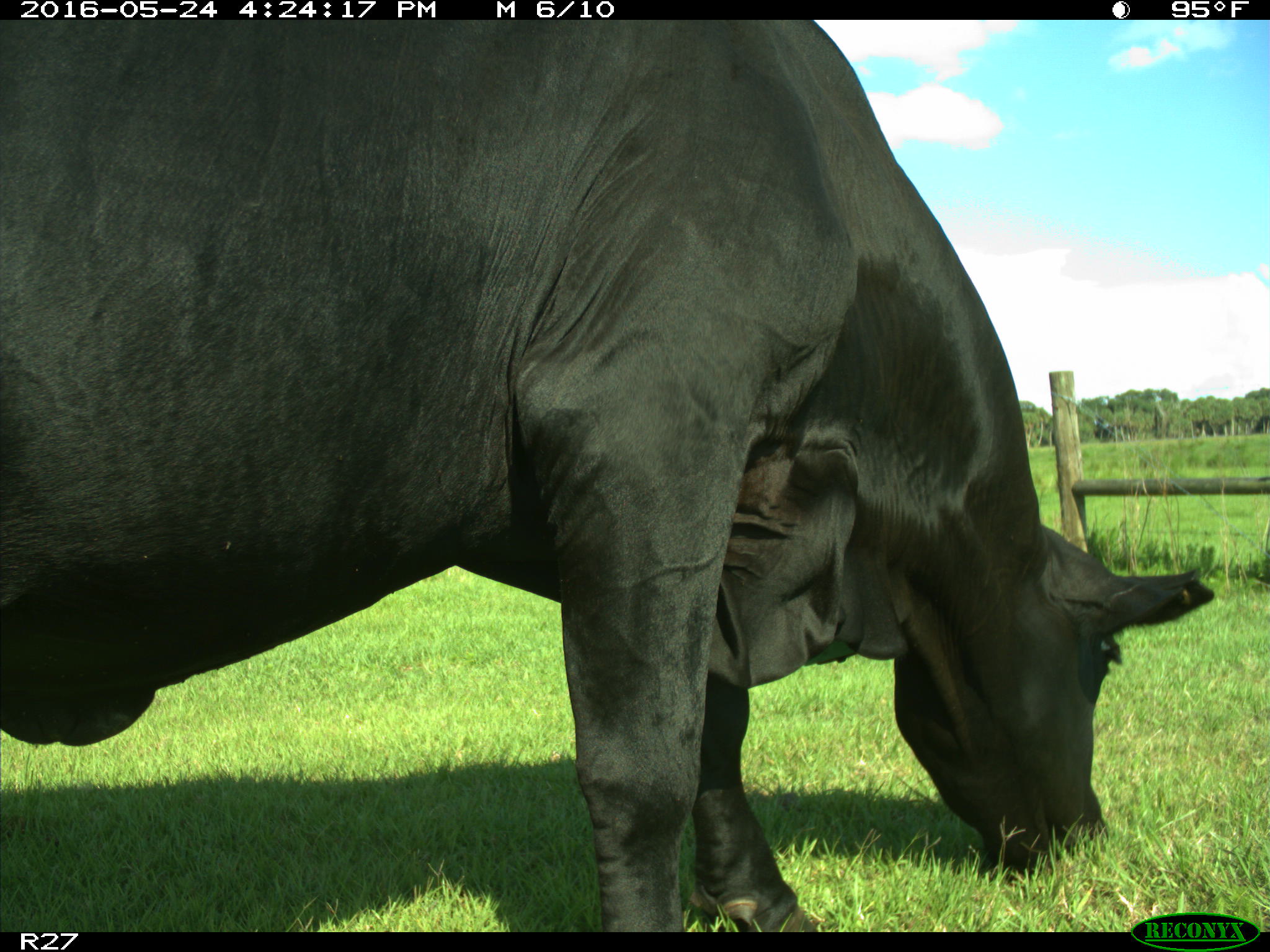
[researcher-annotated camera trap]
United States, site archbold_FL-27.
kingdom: Animalia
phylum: Chordata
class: Mammalia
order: Artiodactyla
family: Bovidae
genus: Bos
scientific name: Bos taurus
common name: domestic cow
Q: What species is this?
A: Bos taurus (domestic cow).